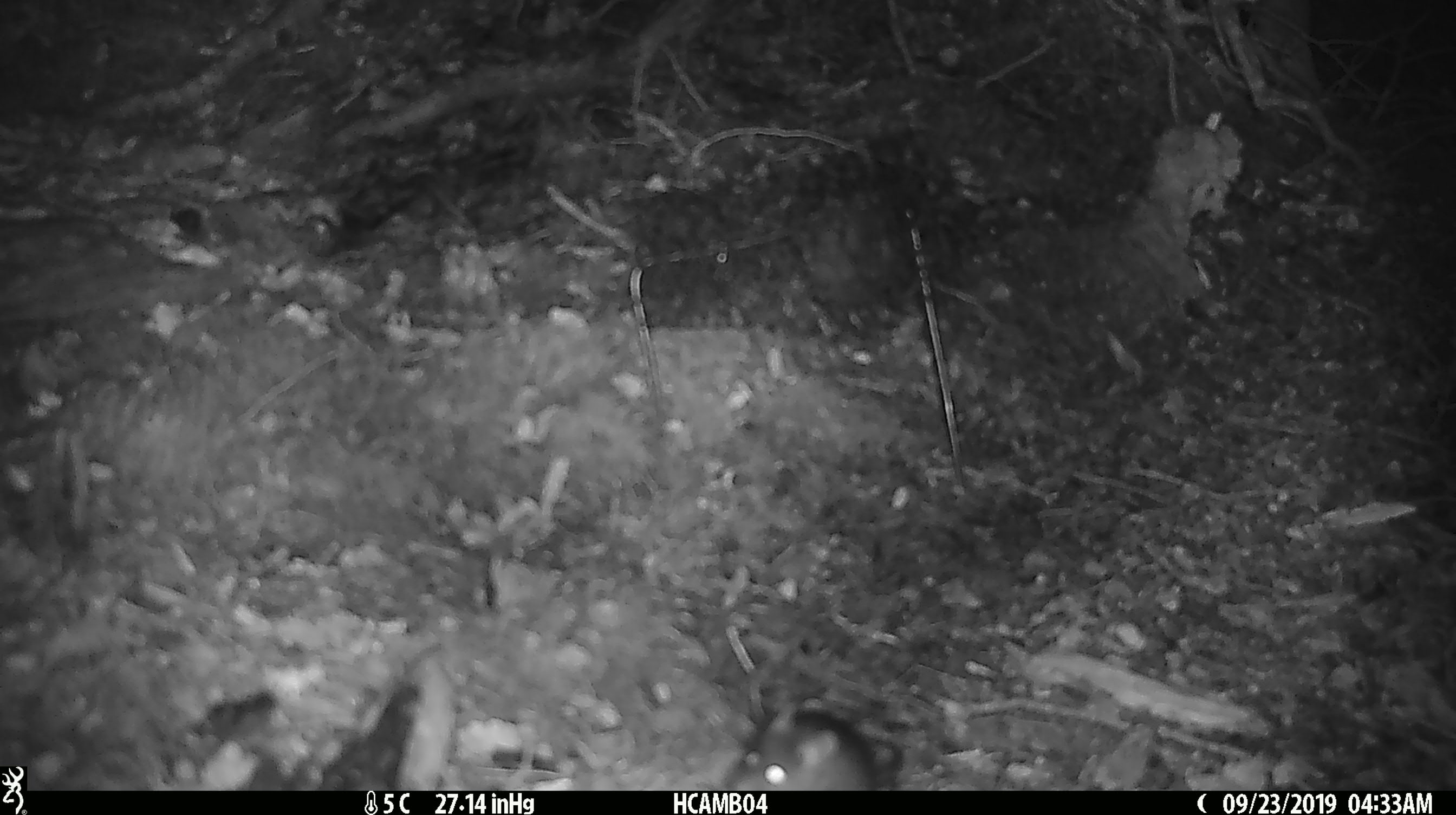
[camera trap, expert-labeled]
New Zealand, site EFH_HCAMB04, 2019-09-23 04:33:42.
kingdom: Animalia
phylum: Chordata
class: Mammalia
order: Rodentia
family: Muridae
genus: Mus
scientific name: Mus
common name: mouse